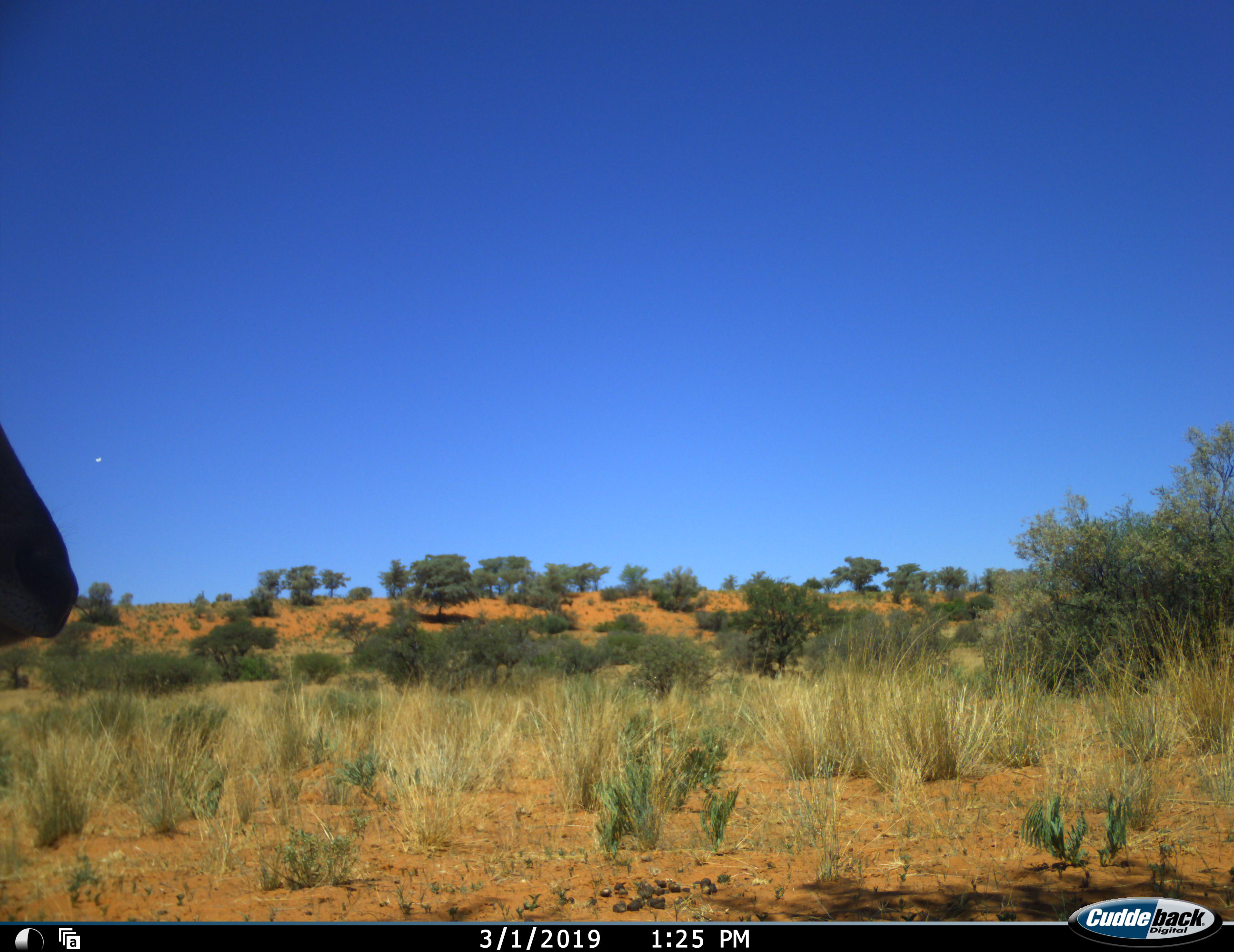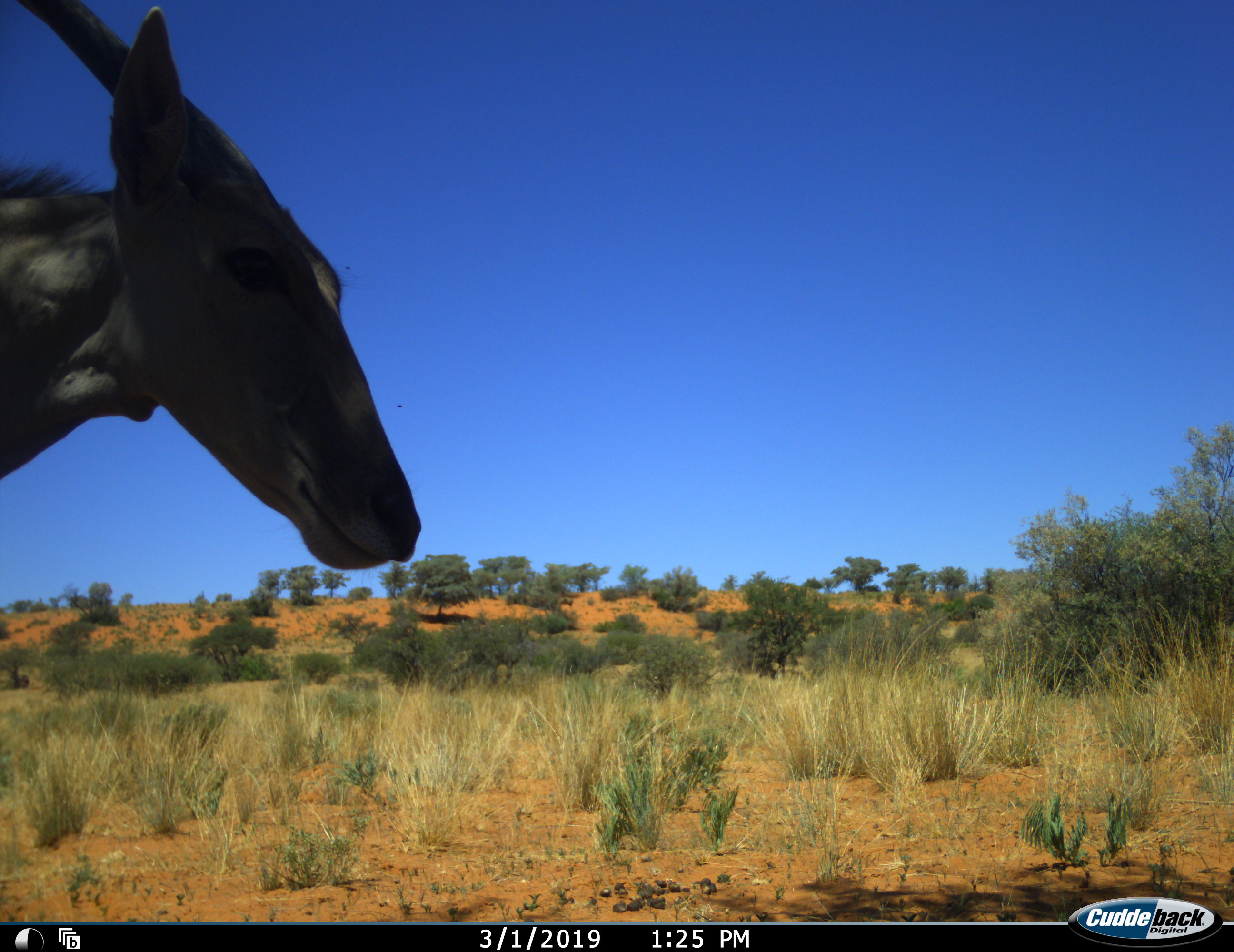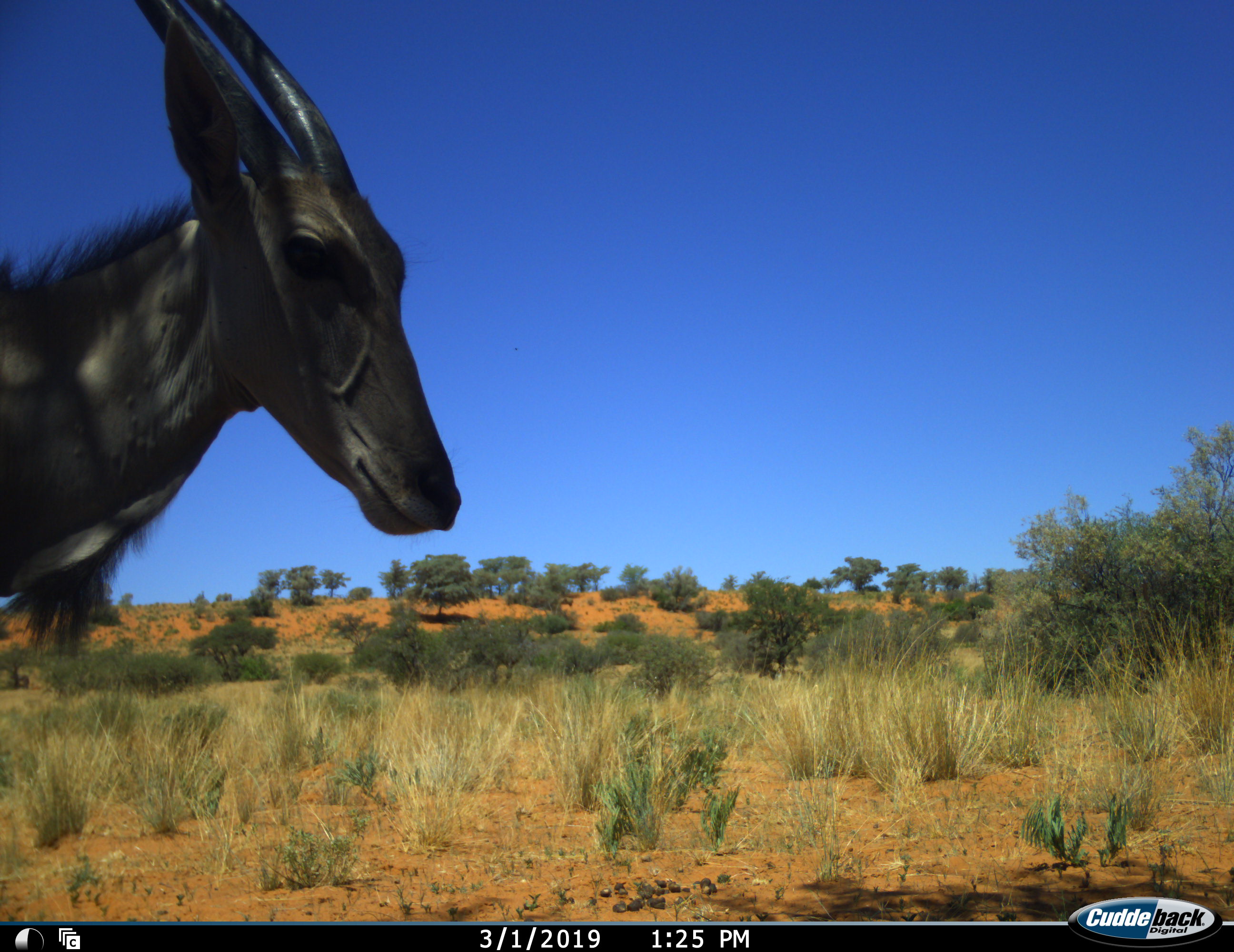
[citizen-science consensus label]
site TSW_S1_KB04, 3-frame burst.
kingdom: Animalia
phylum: Chordata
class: Mammalia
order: Artiodactyla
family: Bovidae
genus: Tragelaphus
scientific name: Tragelaphus oryx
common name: eland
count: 1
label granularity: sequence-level